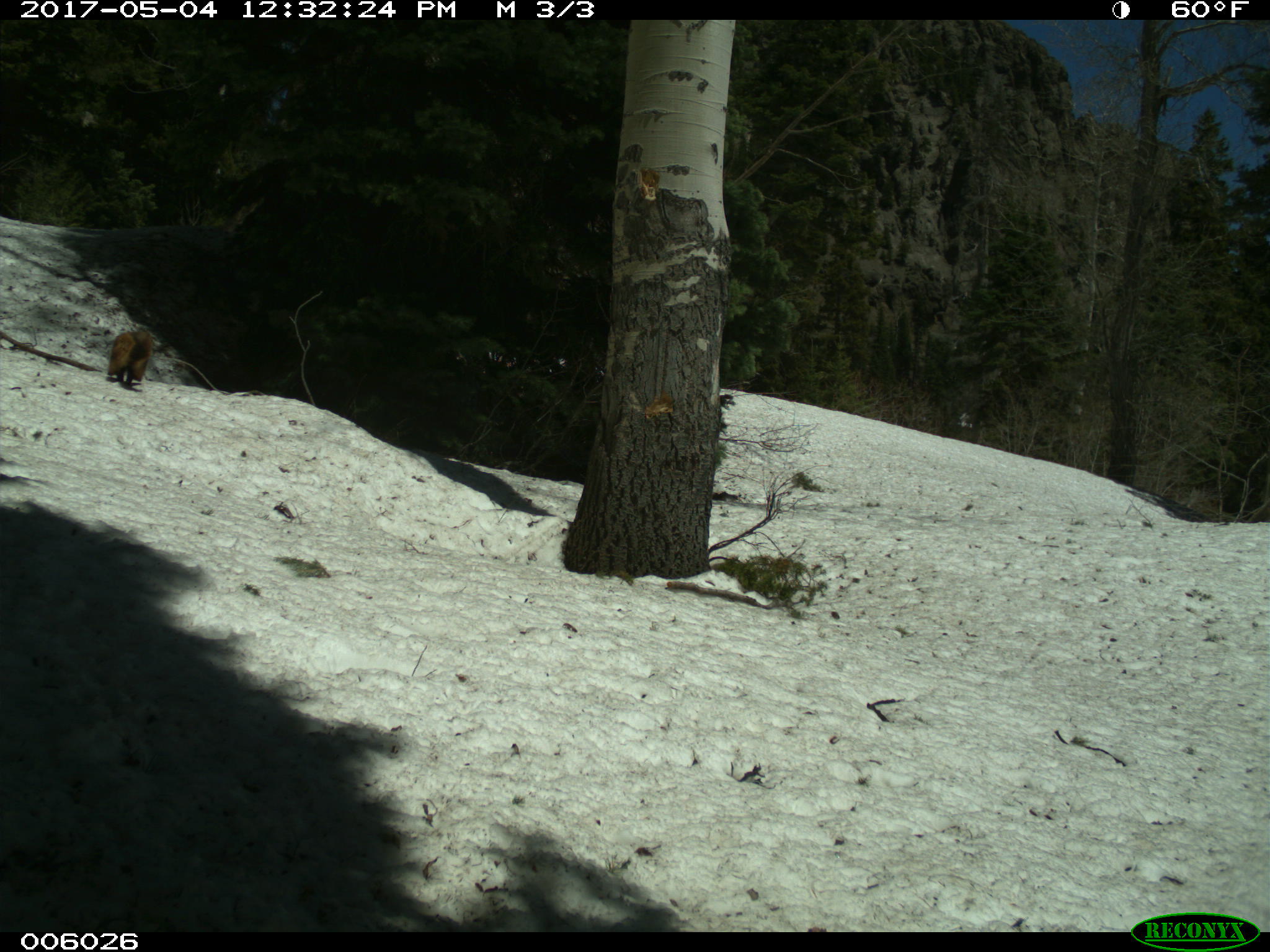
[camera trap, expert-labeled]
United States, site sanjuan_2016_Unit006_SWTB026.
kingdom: Animalia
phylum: Chordata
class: Mammalia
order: Rodentia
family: Sciuridae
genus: Marmota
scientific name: Marmota flaviventris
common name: yellow-bellied marmot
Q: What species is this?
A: Marmota flaviventris (yellow-bellied marmot).